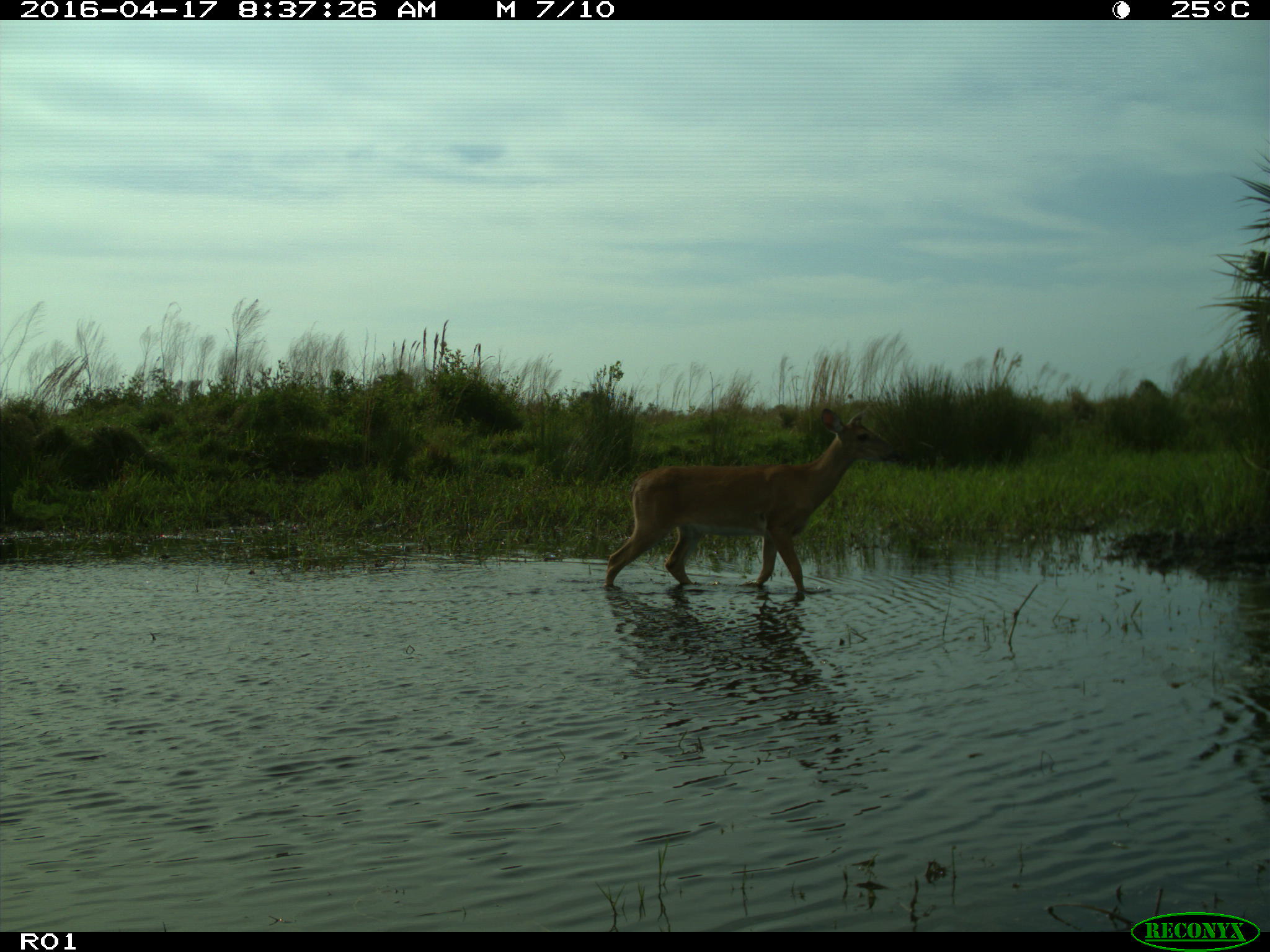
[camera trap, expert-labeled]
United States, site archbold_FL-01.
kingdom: Animalia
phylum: Chordata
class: Mammalia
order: Artiodactyla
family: Cervidae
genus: Odocoileus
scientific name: Odocoileus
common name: deer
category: unidentified deer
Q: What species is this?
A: Unidentified deer (deer) (Odocoileus).